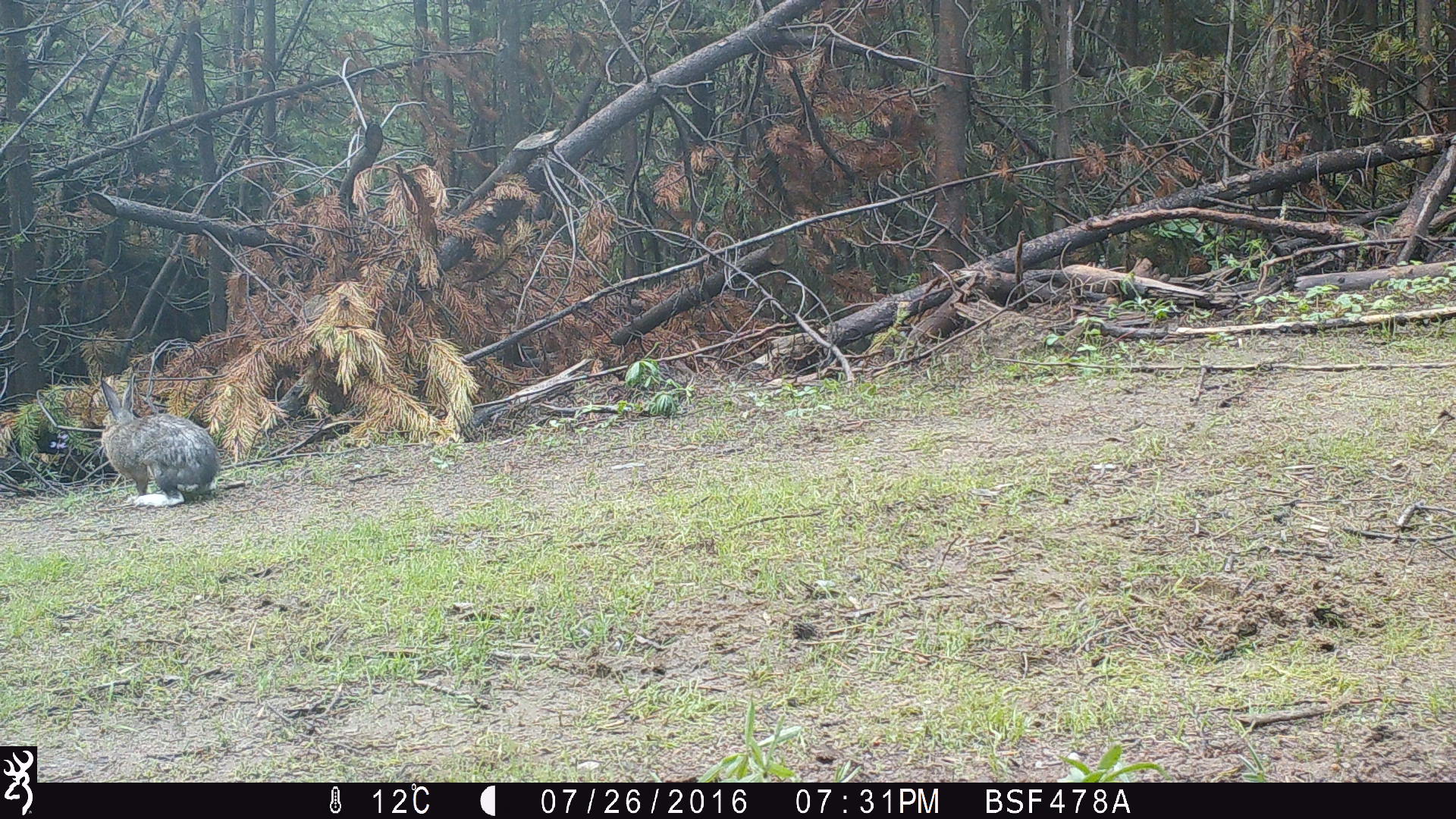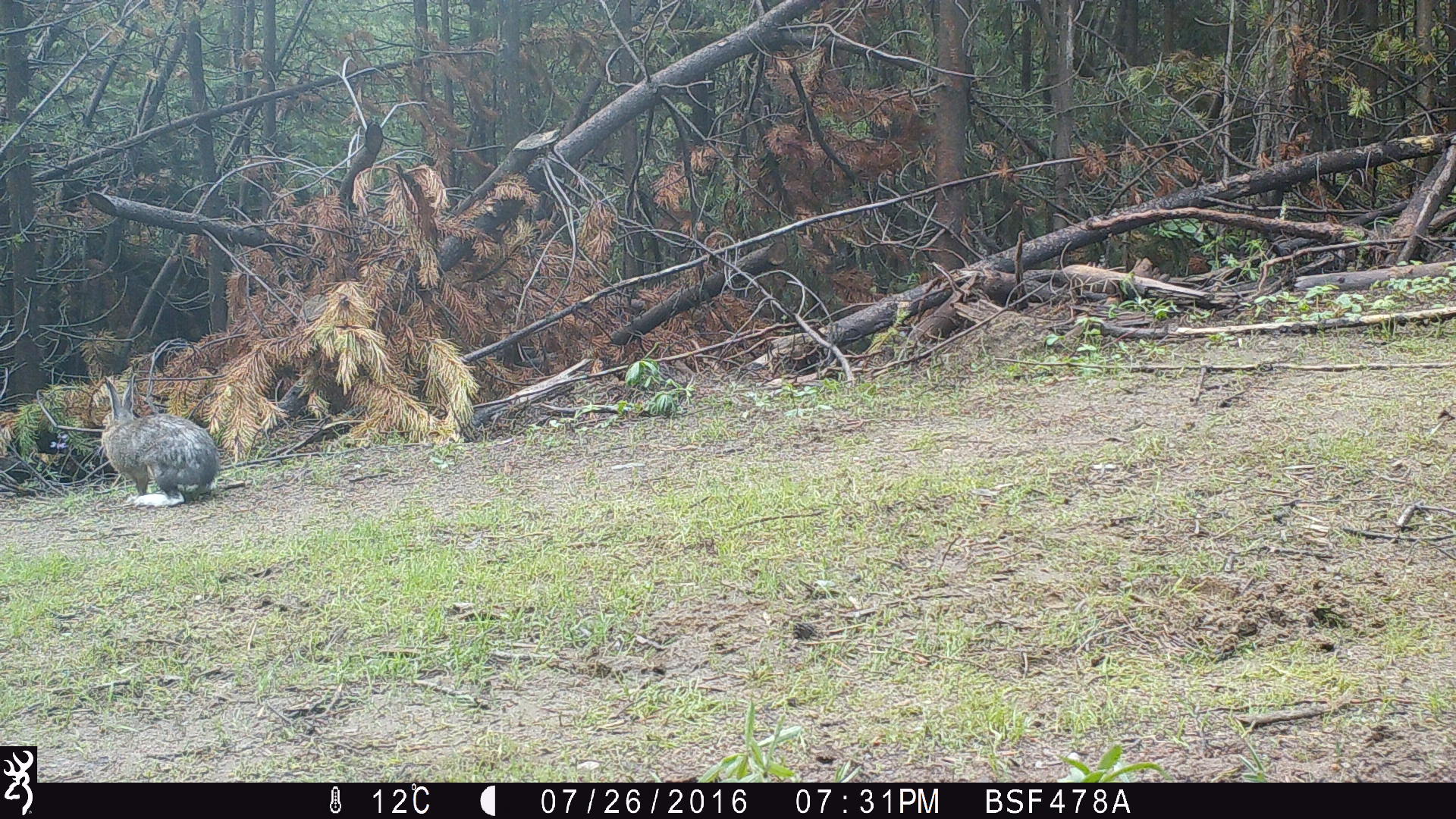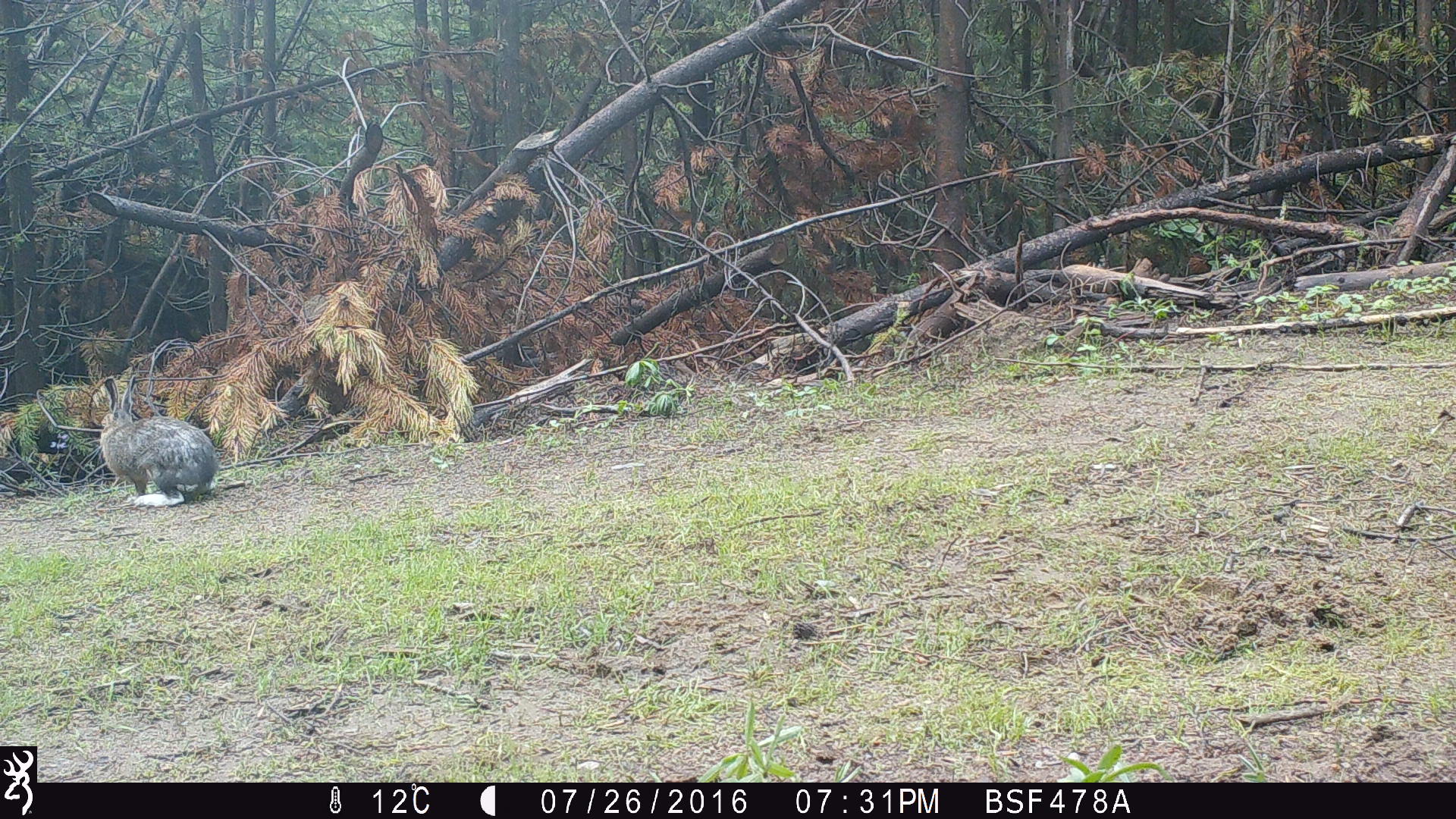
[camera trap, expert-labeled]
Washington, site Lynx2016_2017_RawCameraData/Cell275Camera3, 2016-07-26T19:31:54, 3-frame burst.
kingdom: Animalia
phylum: Chordata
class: Mammalia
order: Lagomorpha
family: Leporidae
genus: Lepus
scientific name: Lepus americanus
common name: snowshoe hare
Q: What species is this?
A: Lepus americanus (snowshoe hare).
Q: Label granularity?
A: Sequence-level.